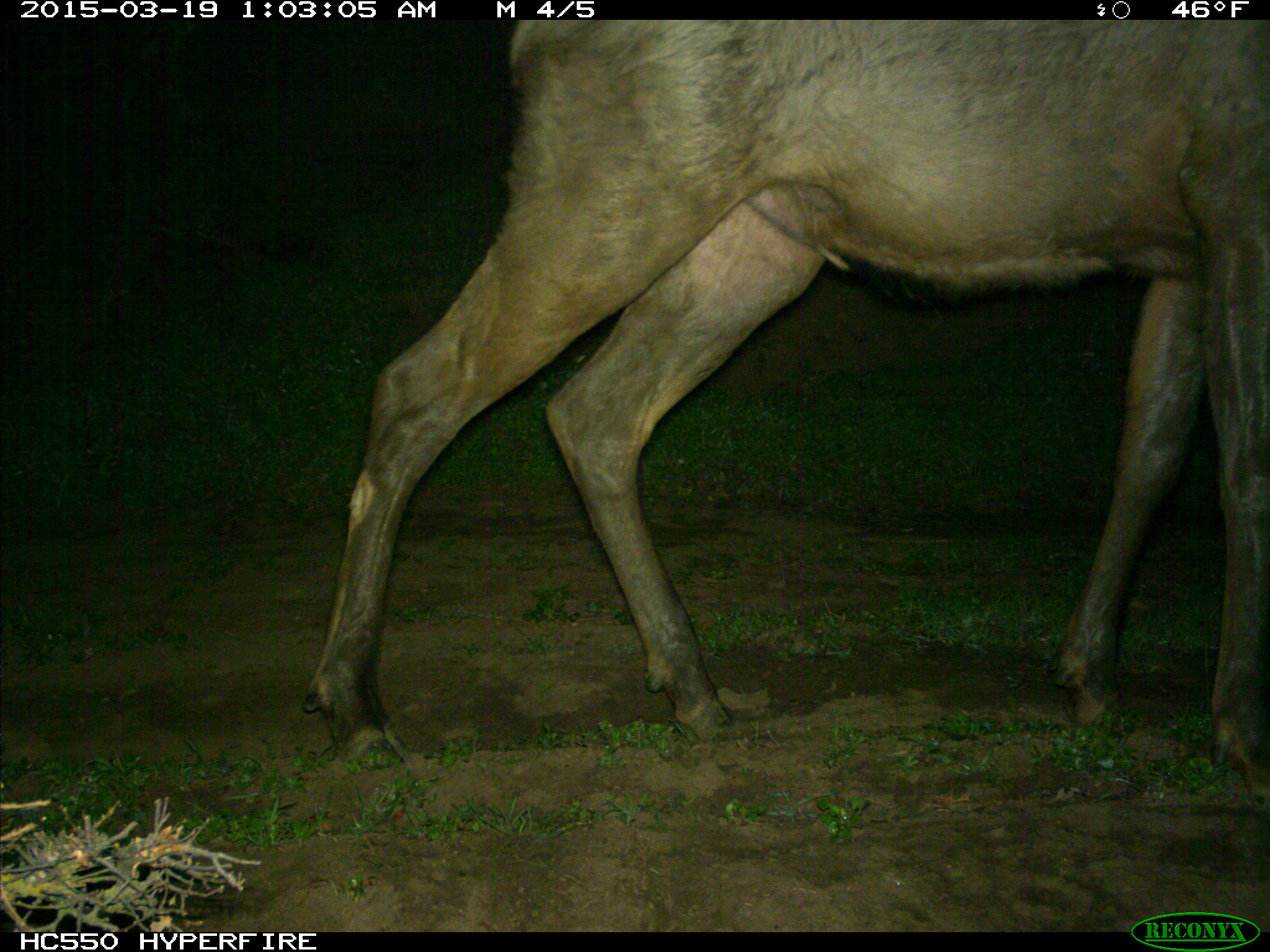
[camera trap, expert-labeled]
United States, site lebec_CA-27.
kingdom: Animalia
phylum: Chordata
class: Mammalia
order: Artiodactyla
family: Cervidae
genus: Cervus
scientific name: Cervus canadensis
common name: elk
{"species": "Cervus canadensis (elk)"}